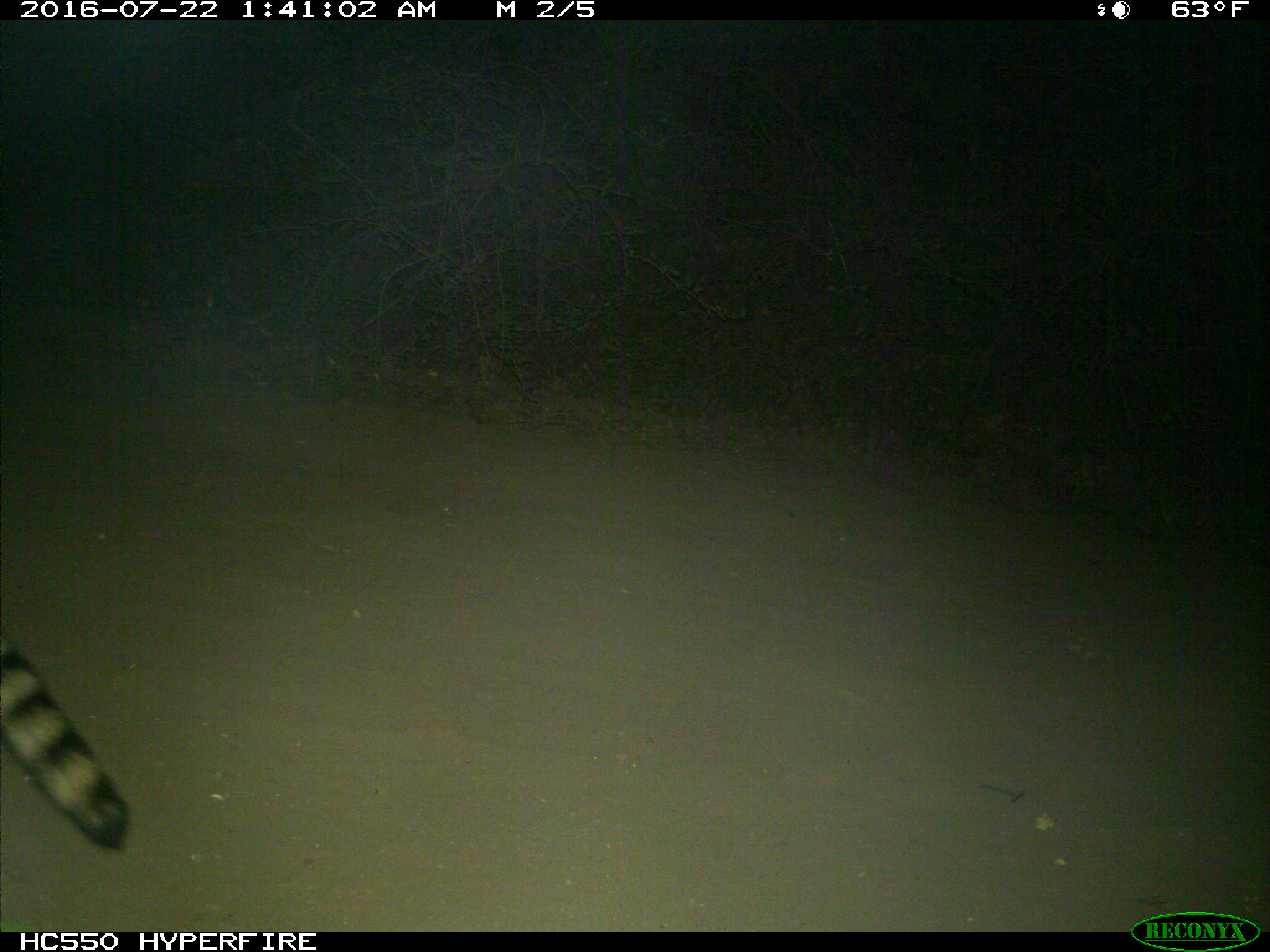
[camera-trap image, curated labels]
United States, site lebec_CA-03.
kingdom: Animalia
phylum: Chordata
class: Mammalia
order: Carnivora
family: Procyonidae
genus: Procyon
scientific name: Procyon lotor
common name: common raccoon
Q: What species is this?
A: Procyon lotor (common raccoon).